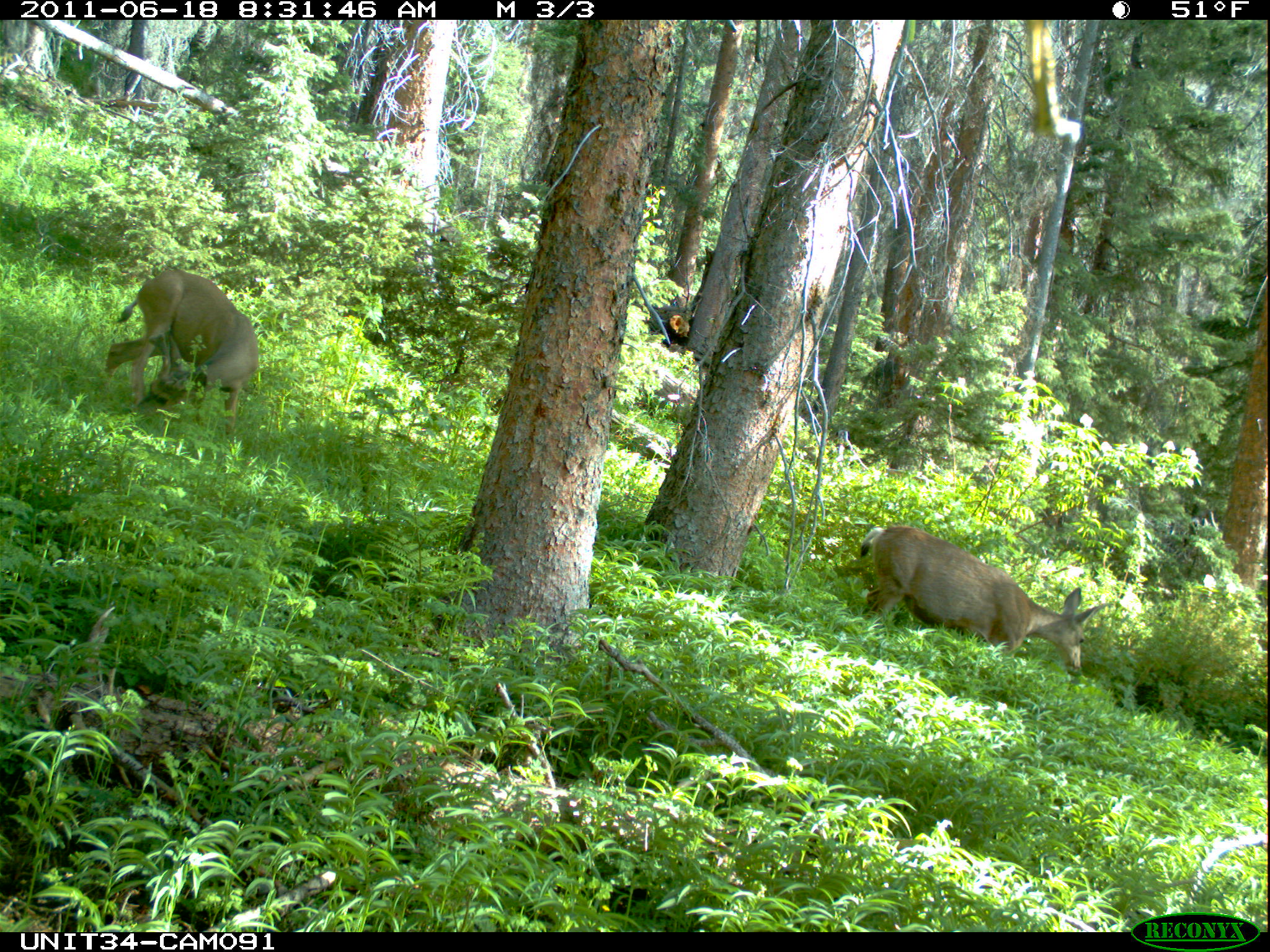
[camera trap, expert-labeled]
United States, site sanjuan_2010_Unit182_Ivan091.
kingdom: Animalia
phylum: Chordata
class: Mammalia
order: Artiodactyla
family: Cervidae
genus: Odocoileus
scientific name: Odocoileus hemionus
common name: mule deer